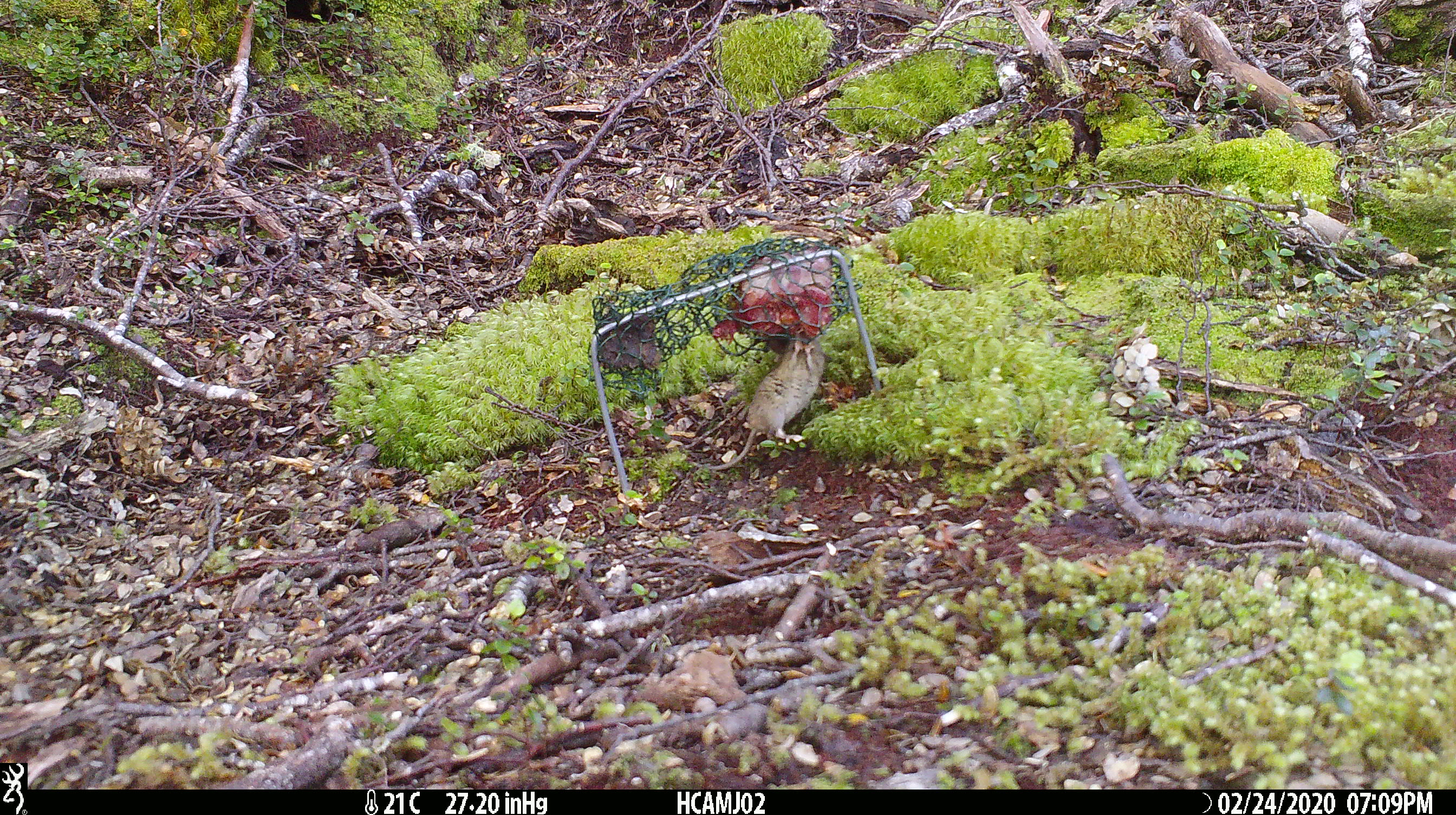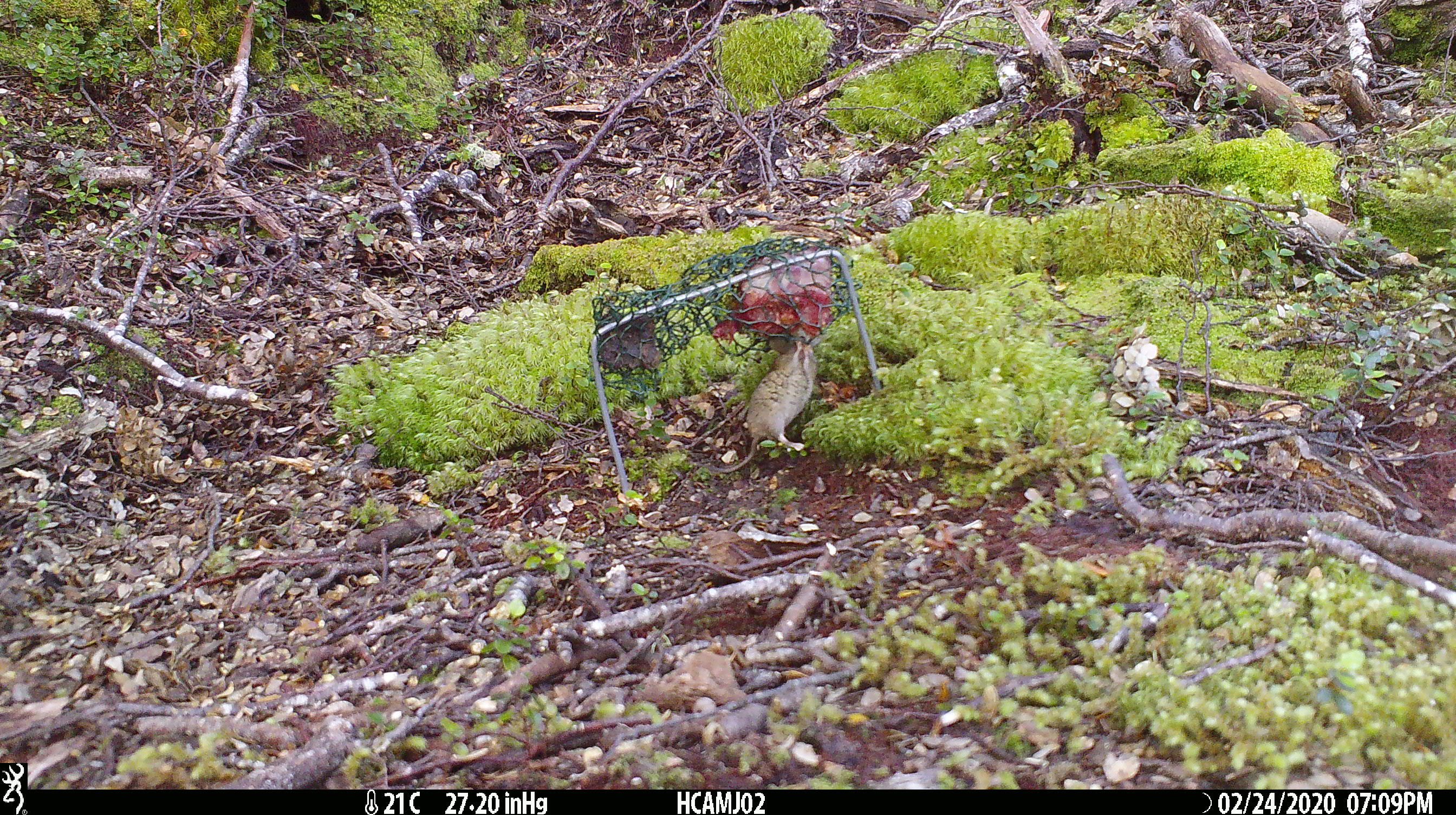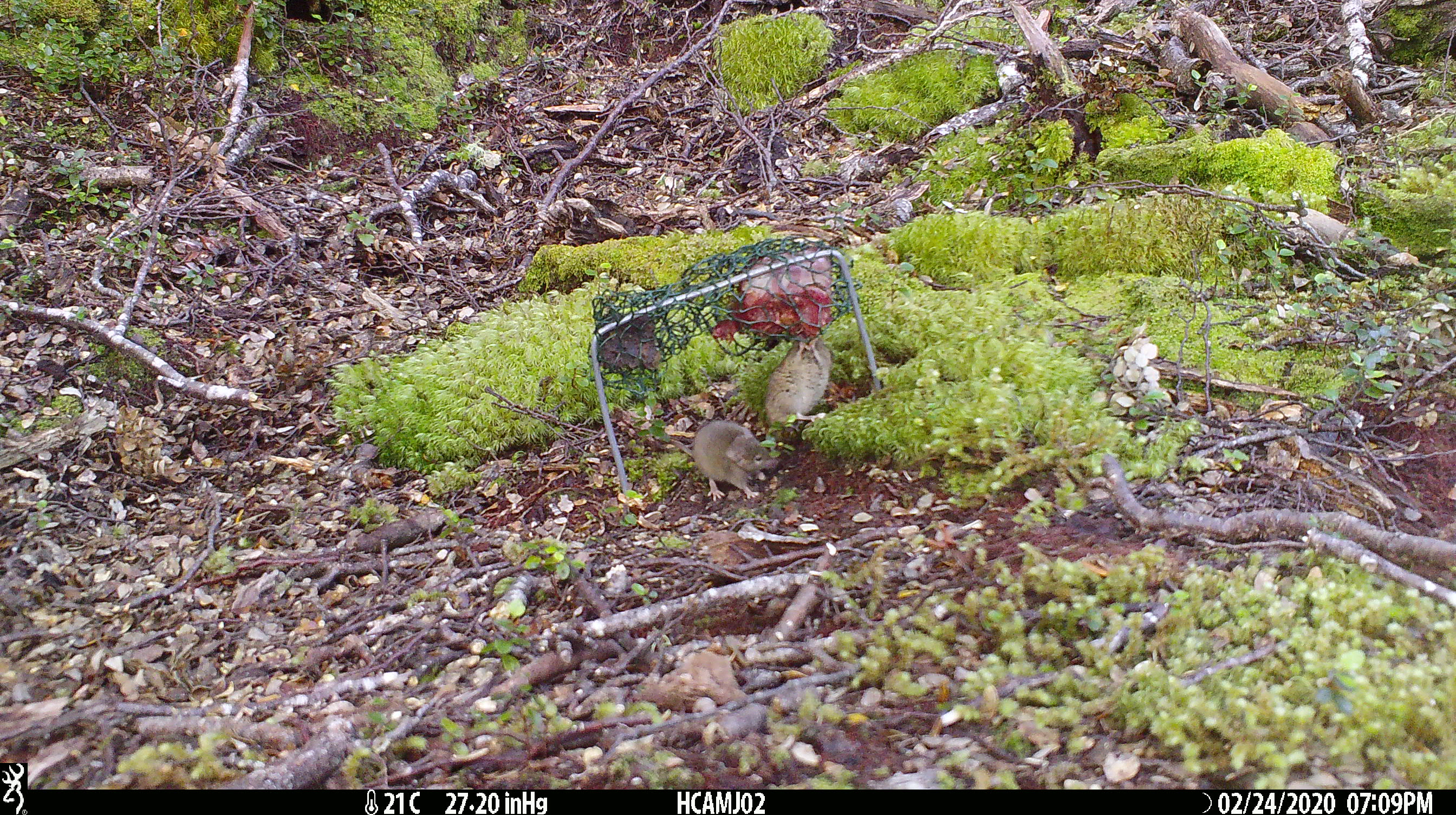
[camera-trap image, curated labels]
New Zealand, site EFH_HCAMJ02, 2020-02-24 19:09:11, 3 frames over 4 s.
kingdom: Animalia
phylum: Chordata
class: Mammalia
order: Rodentia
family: Muridae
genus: Mus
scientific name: Mus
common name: mouse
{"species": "mouse (Mus)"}